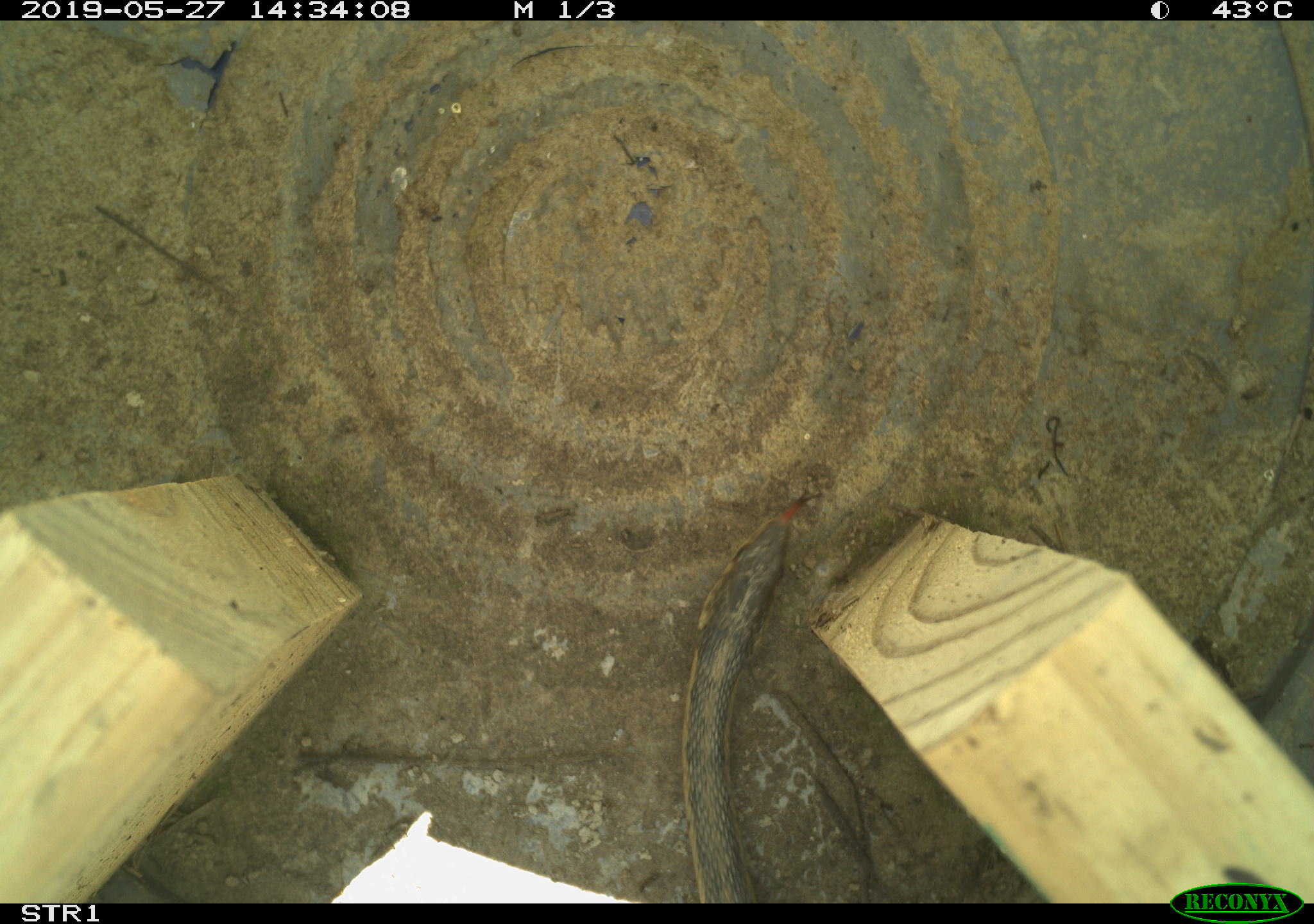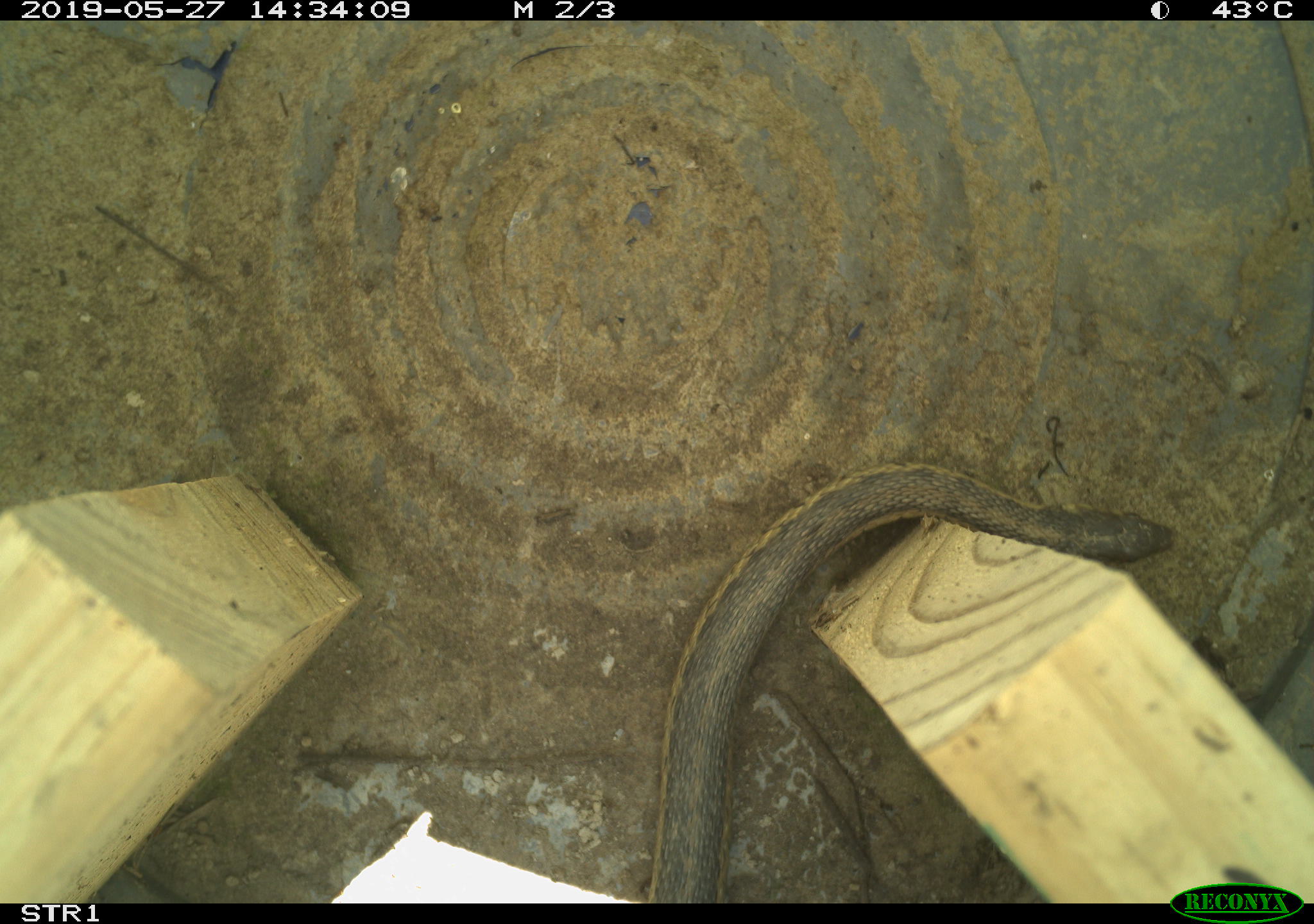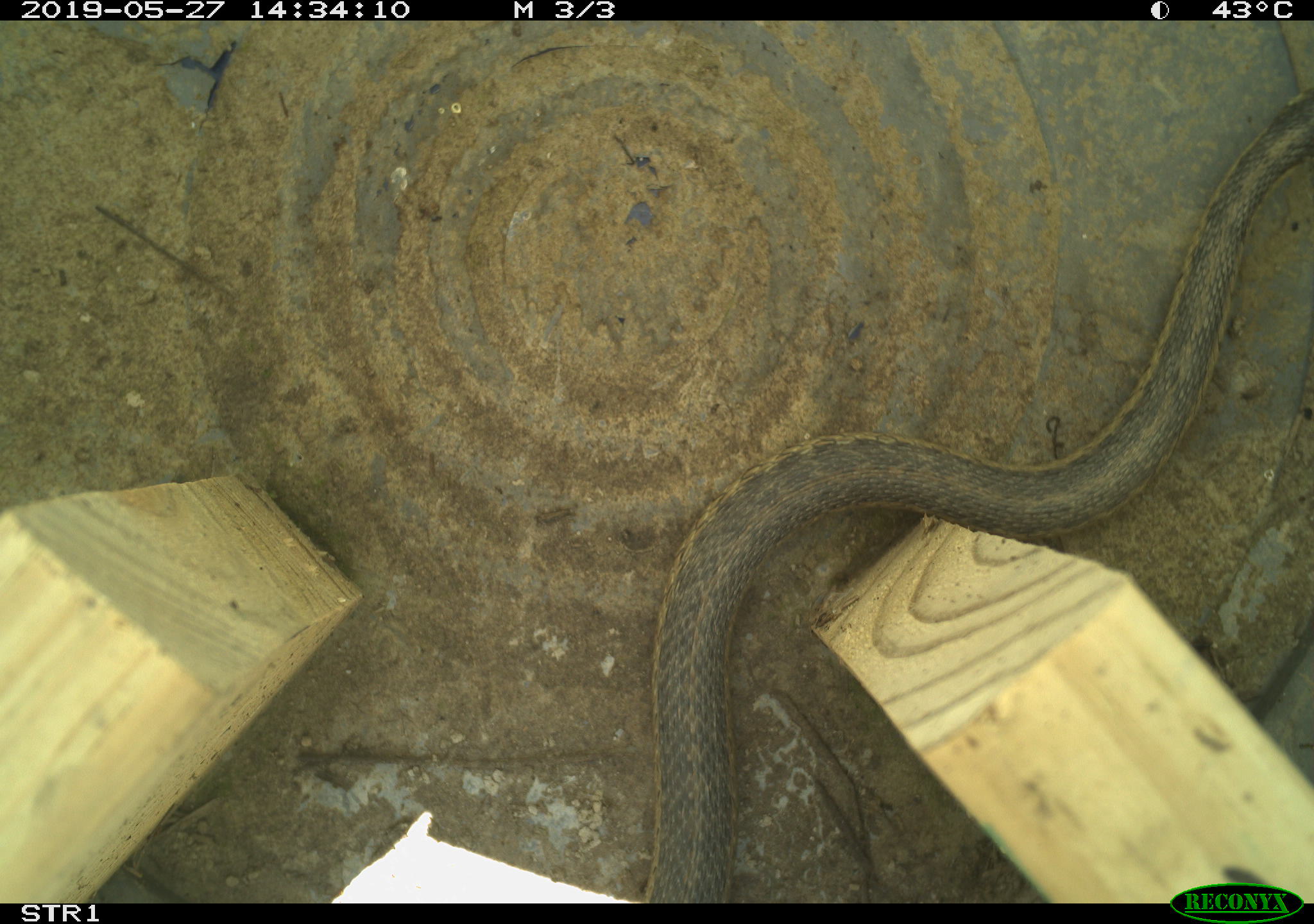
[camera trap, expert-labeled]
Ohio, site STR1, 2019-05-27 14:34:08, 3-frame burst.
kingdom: Animalia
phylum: Chordata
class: Reptilia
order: Squamata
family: Colubridae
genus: Thamnophis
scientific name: Thamnophis sirtalis sirtalis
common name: eastern gartersnake